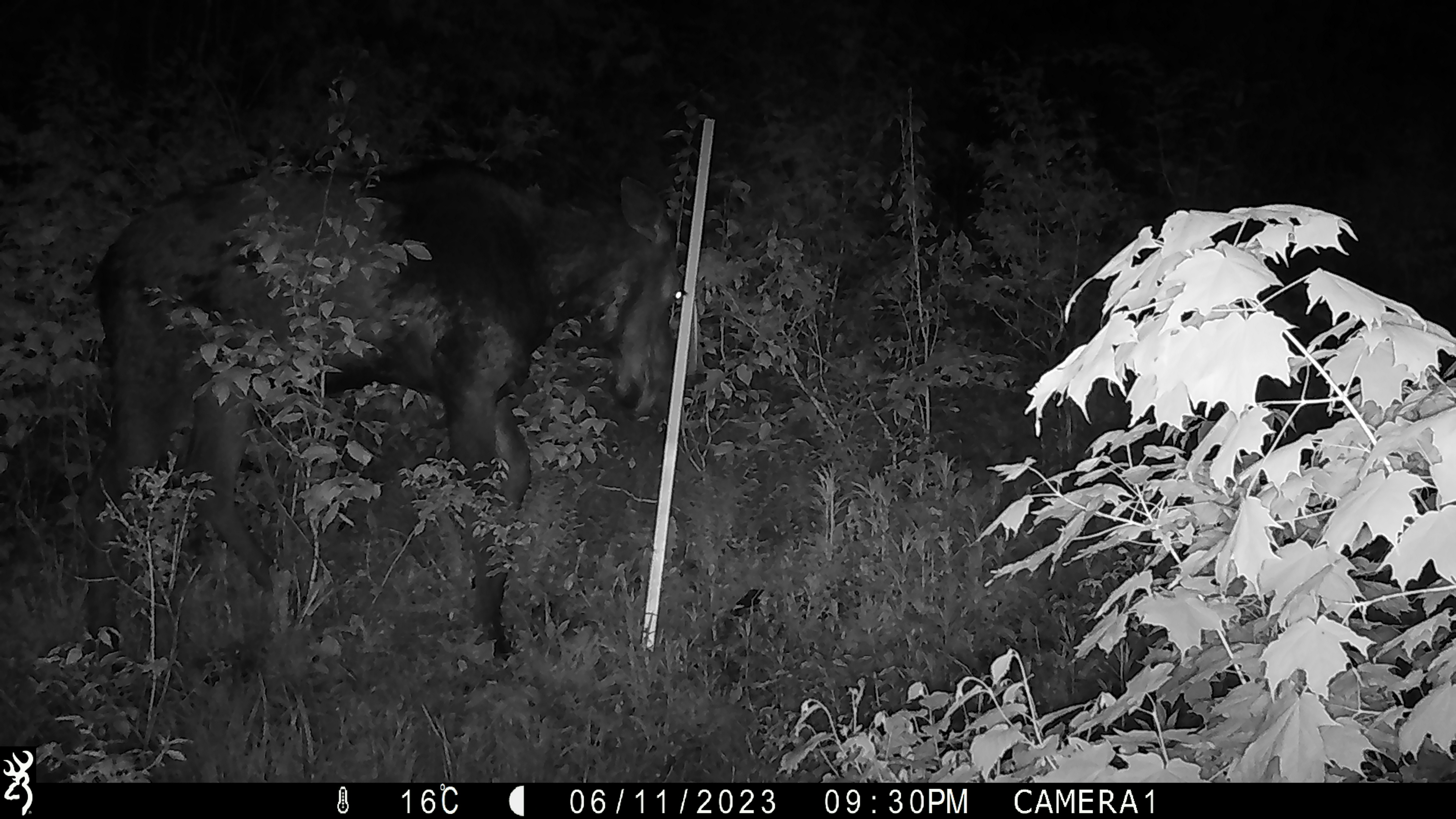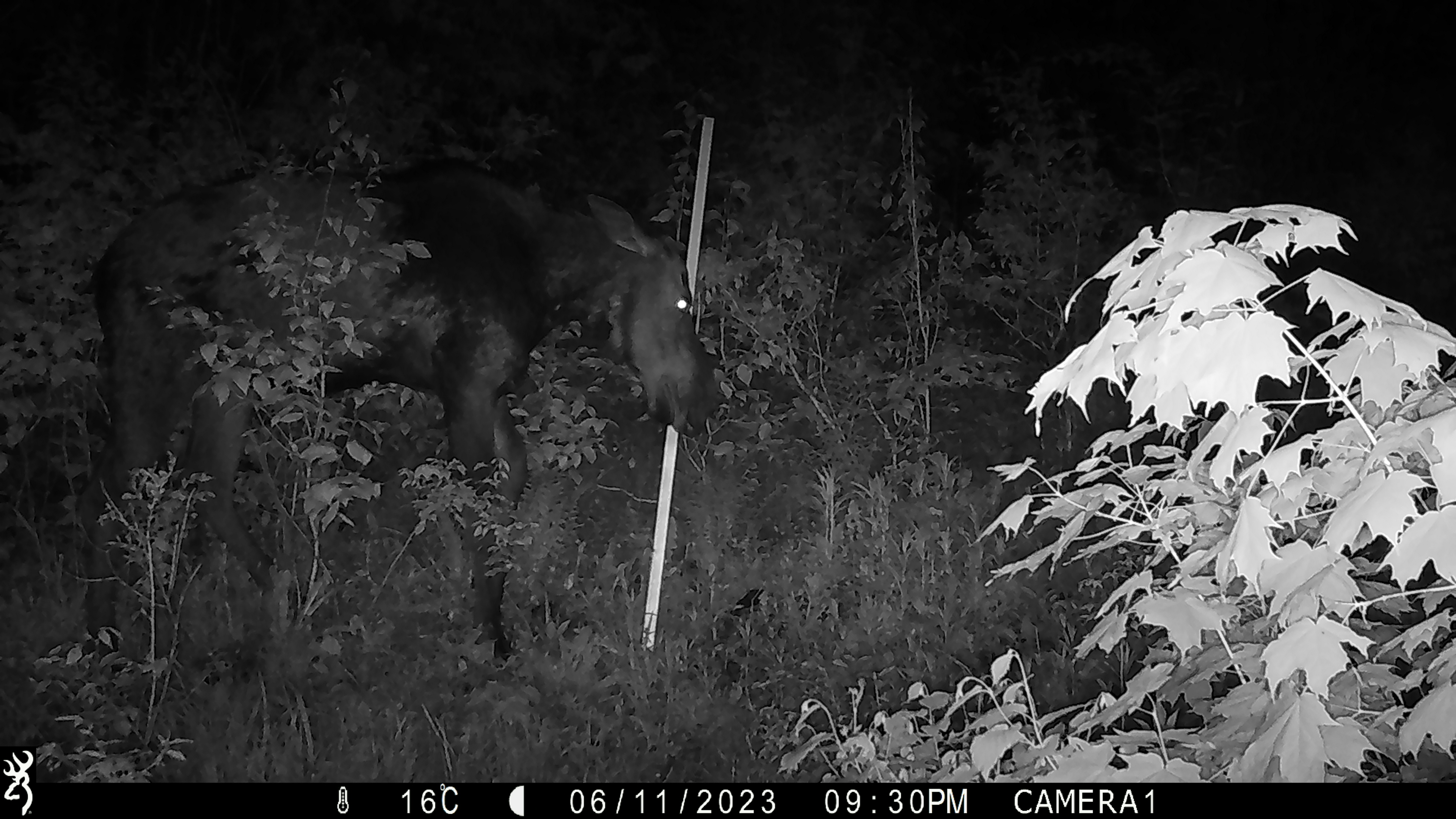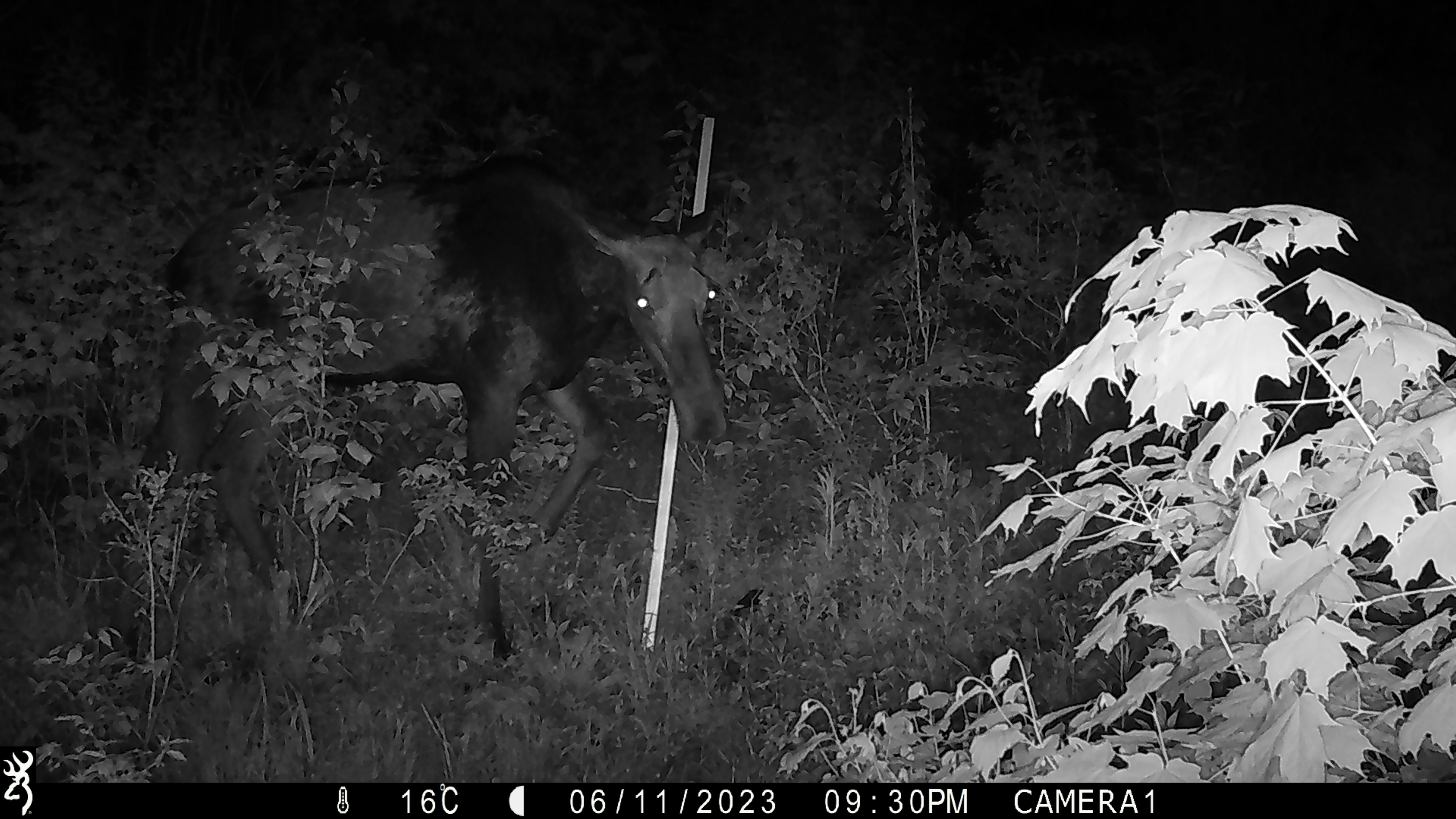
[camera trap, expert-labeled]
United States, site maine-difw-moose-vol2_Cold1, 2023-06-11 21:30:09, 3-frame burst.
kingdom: Animalia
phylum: Chordata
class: Mammalia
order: Artiodactyla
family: Cervidae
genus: Alces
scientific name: Alces alces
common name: moose